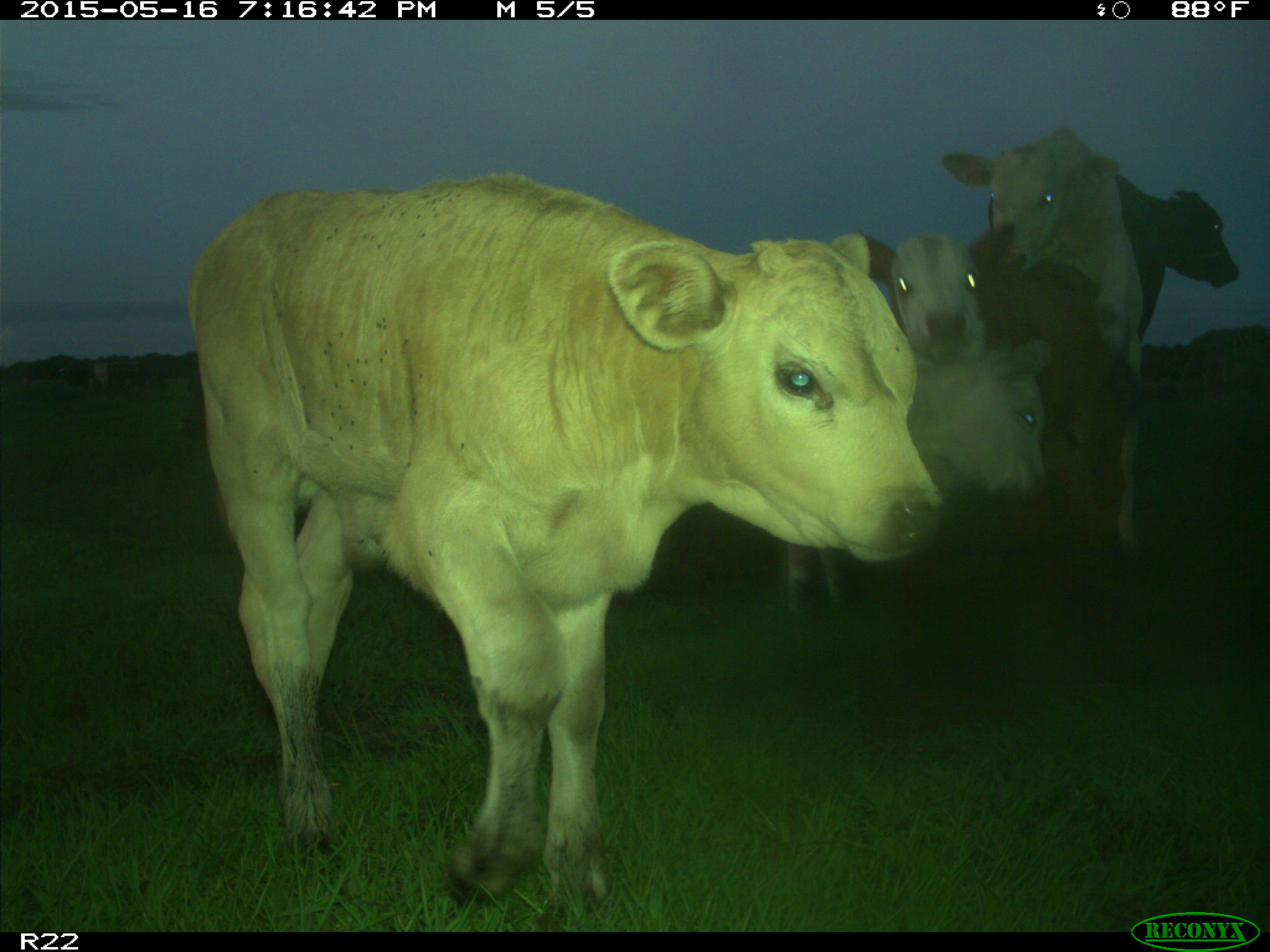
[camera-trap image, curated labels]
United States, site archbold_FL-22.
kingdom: Animalia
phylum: Chordata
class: Mammalia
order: Artiodactyla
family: Bovidae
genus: Bos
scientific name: Bos taurus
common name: domestic cow